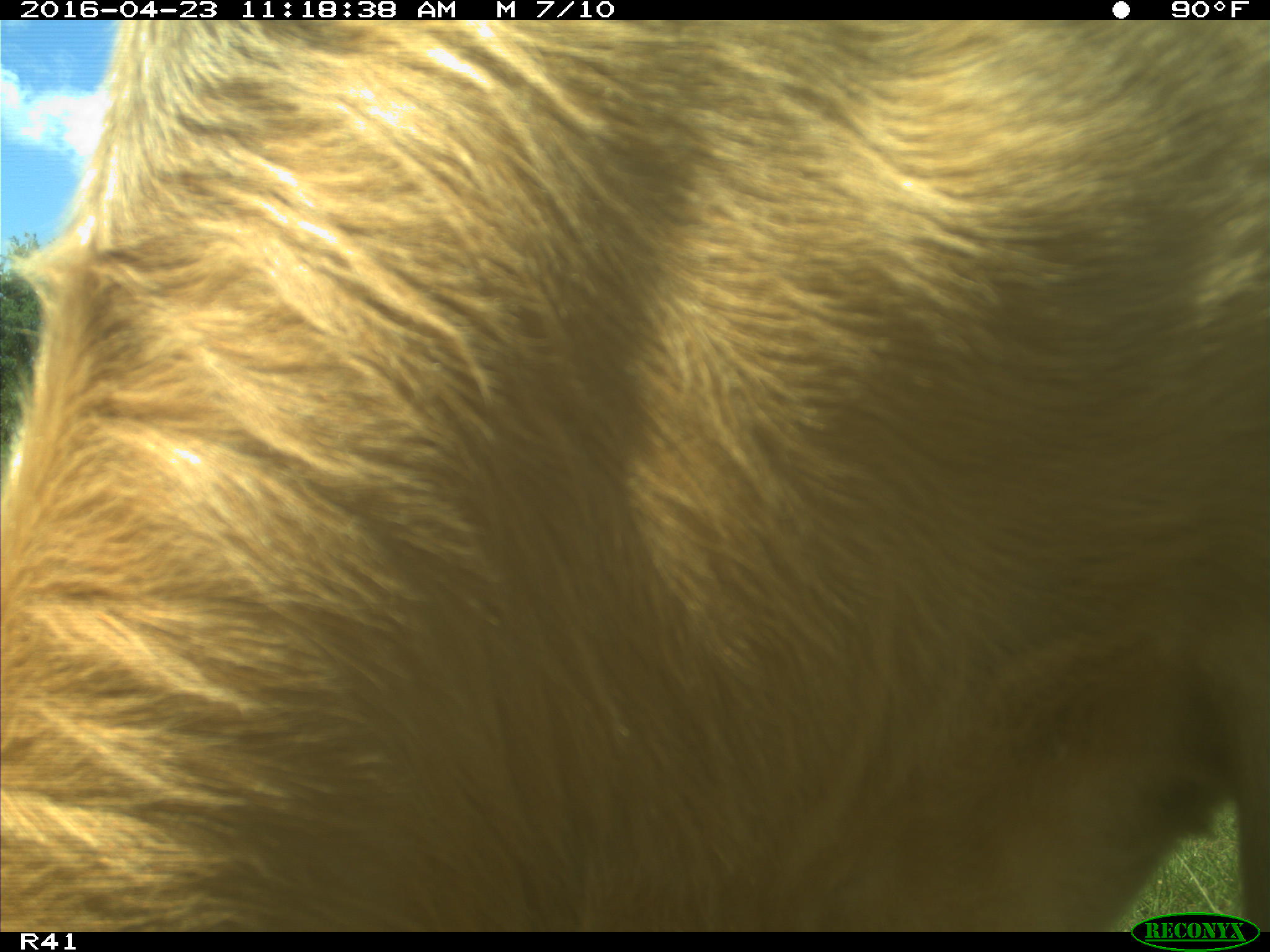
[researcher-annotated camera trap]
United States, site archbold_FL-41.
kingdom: Animalia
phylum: Chordata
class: Mammalia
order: Artiodactyla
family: Bovidae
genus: Bos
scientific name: Bos taurus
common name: domestic cow